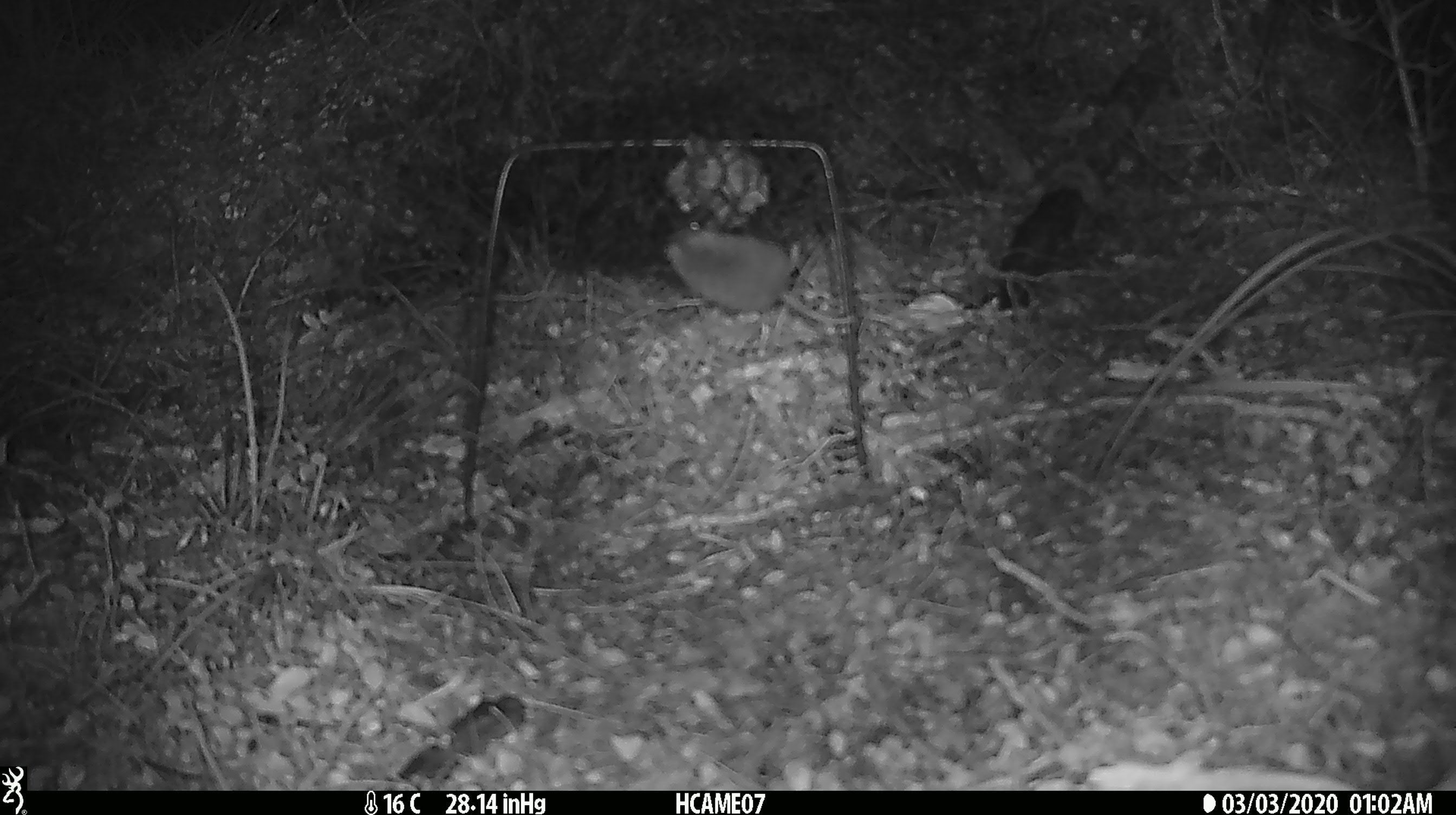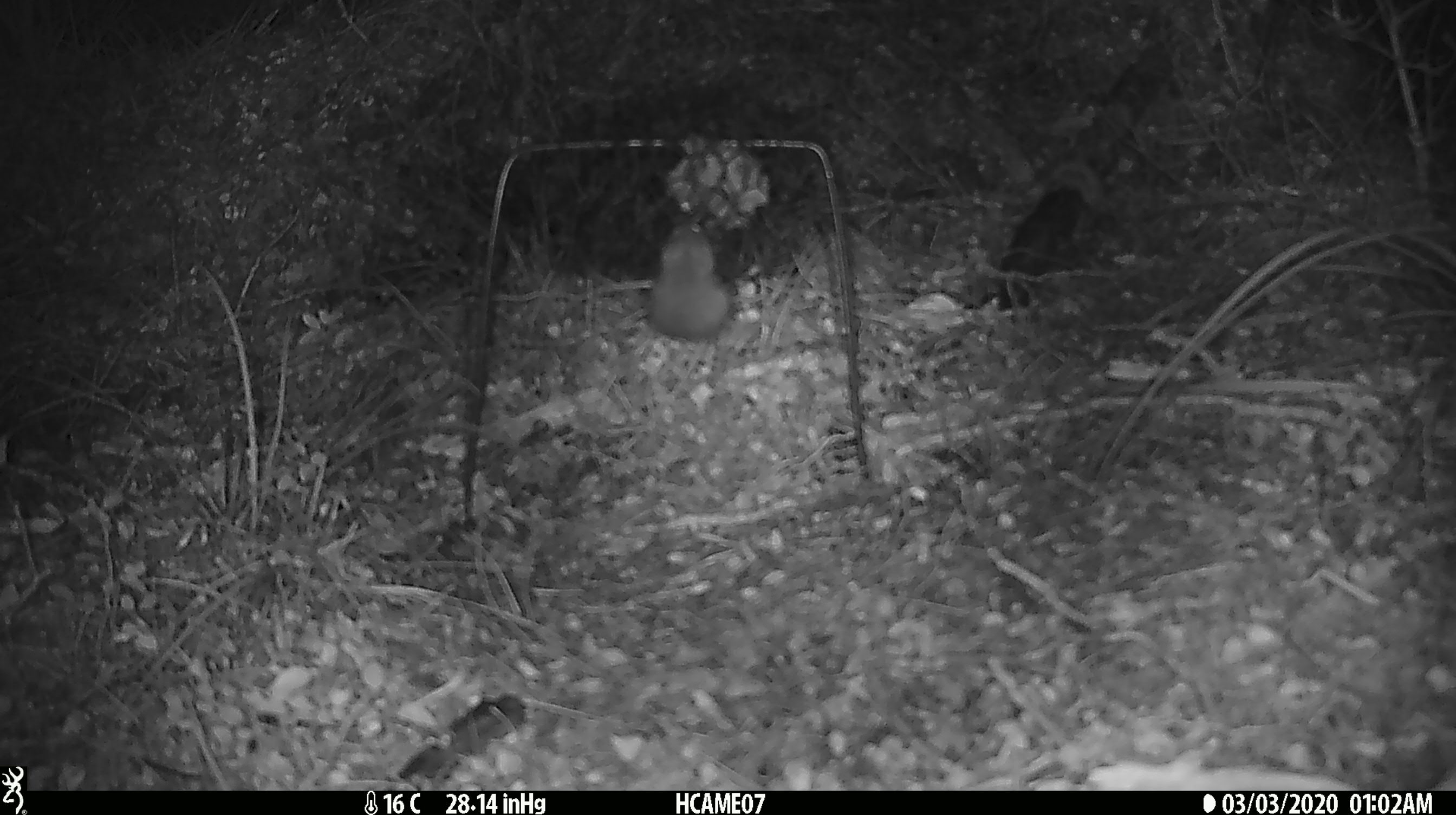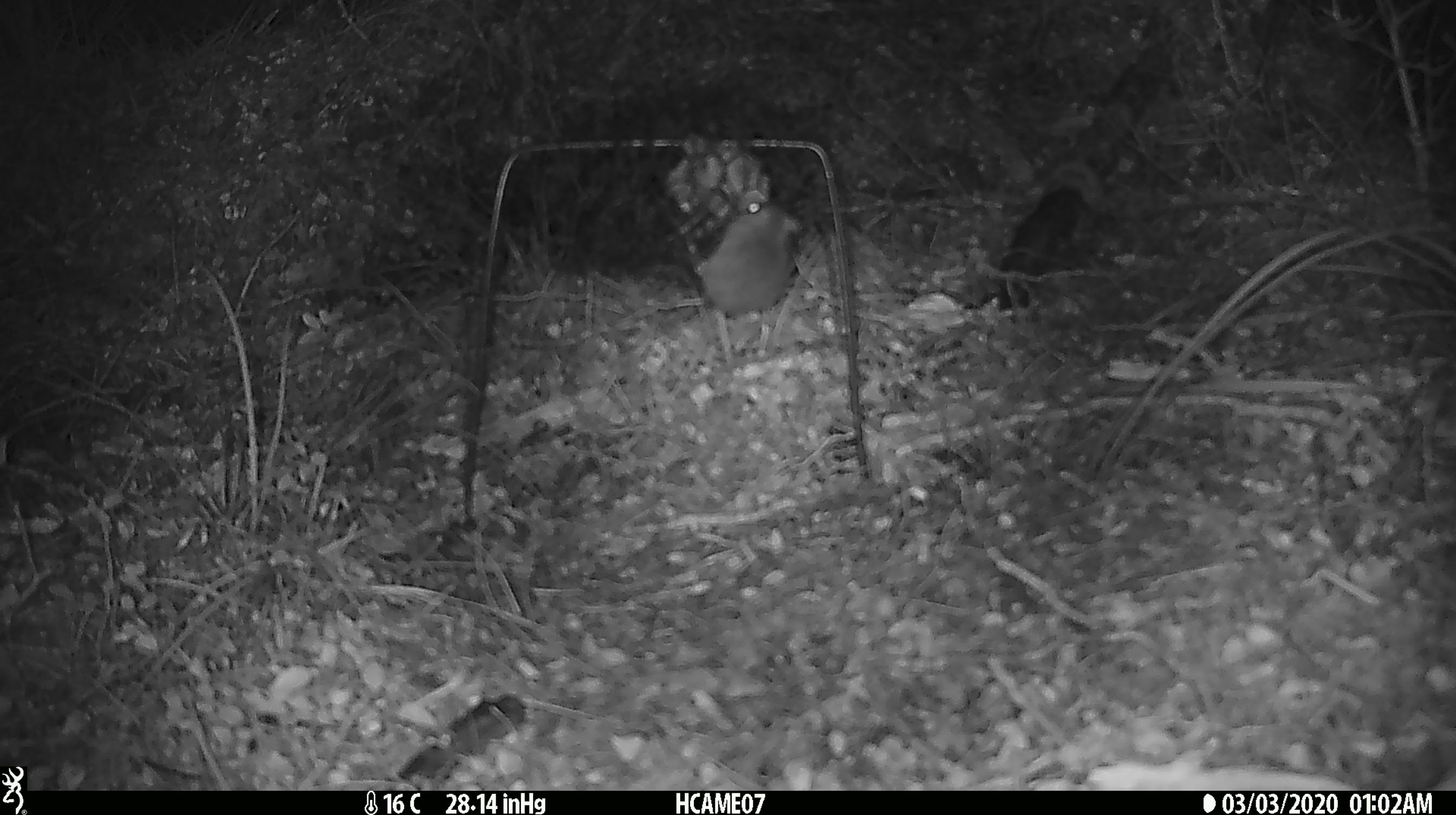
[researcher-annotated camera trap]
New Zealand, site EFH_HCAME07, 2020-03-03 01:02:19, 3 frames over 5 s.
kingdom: Animalia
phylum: Chordata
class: Mammalia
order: Rodentia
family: Muridae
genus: Mus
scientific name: Mus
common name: mouse